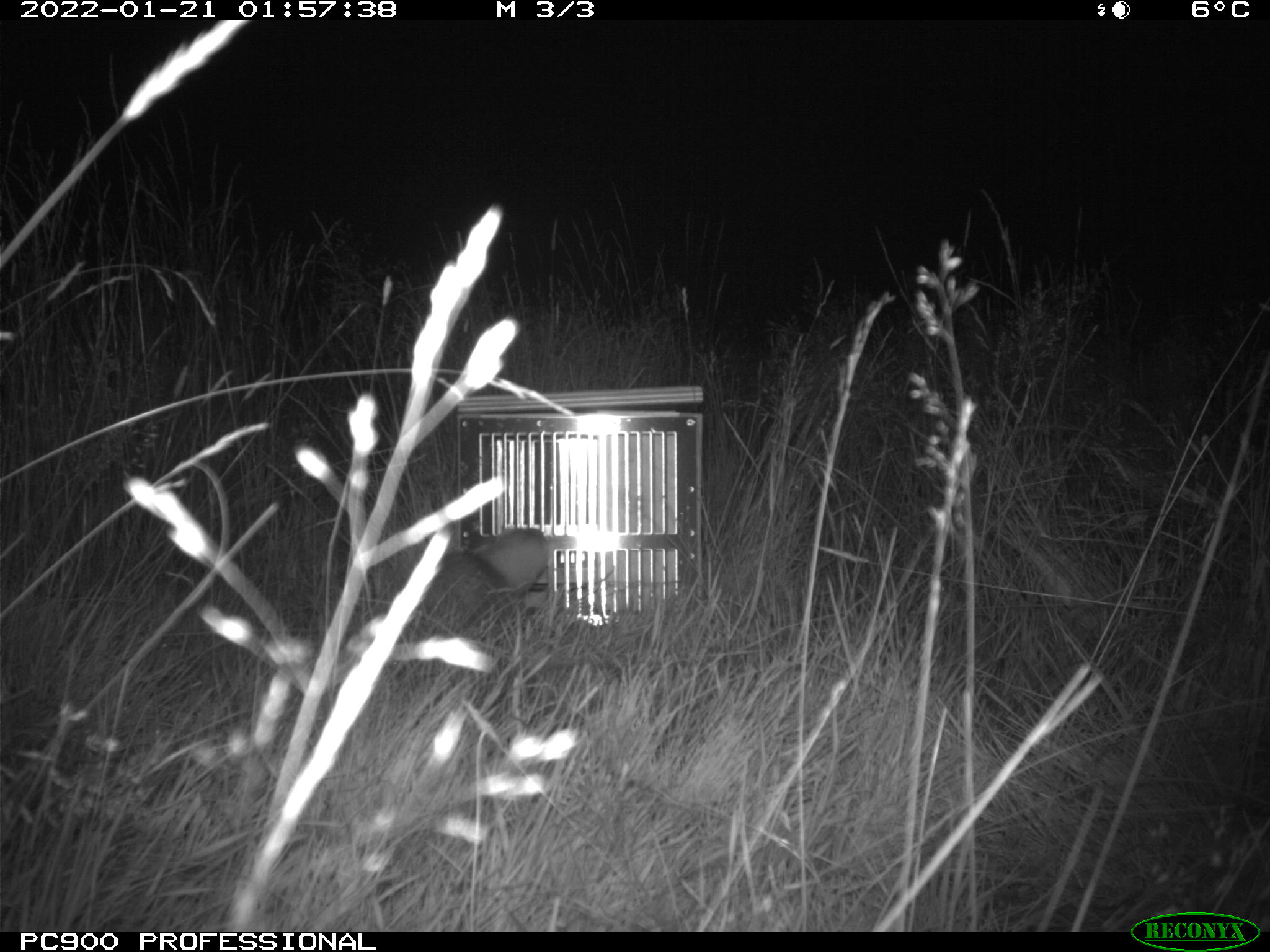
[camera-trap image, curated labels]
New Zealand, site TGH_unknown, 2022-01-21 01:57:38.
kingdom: Animalia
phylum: Chordata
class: Mammalia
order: Carnivora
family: Mustelidae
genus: Mustela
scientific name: Mustela furo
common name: ferret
Ferret (Mustela furo).